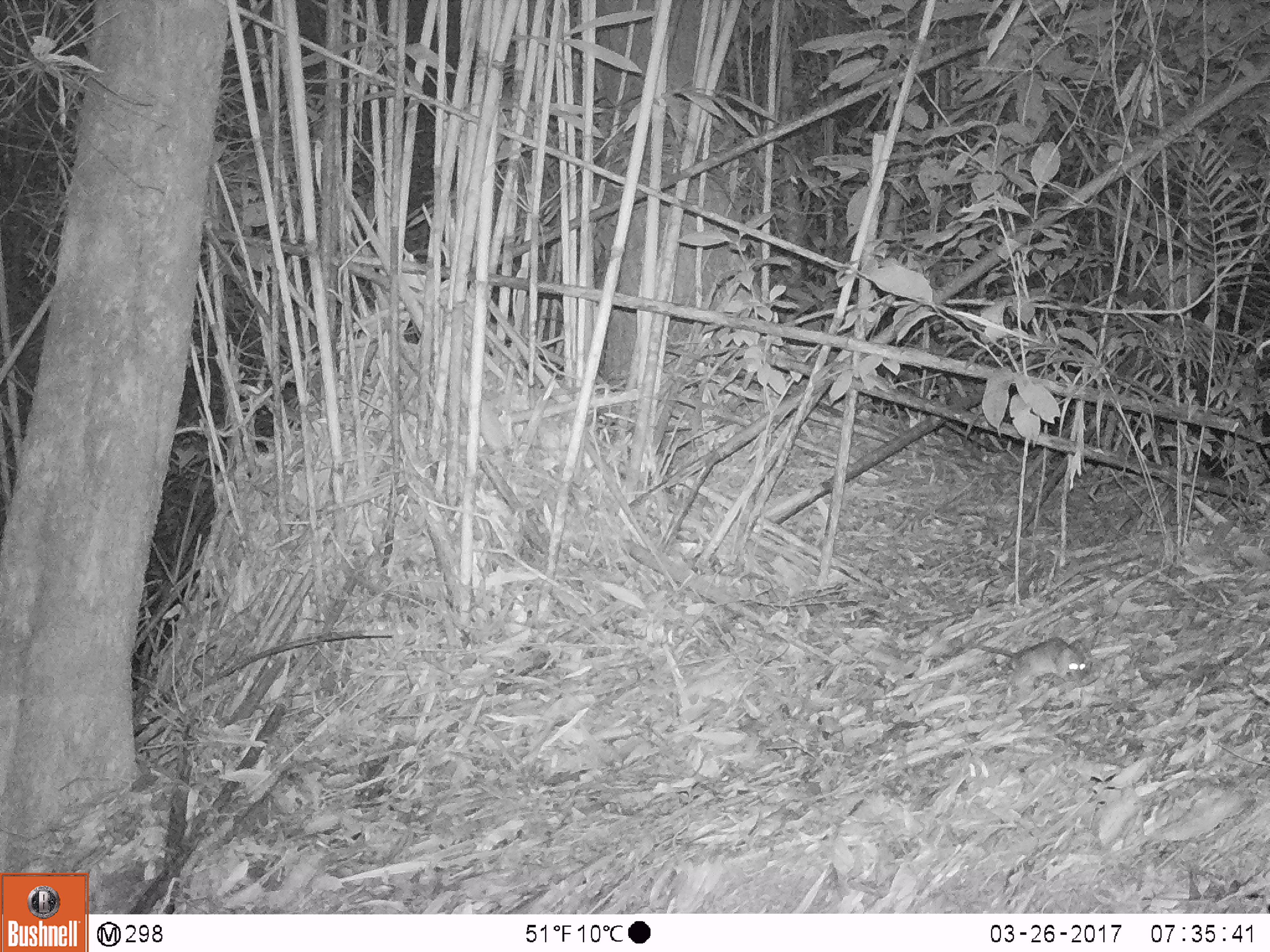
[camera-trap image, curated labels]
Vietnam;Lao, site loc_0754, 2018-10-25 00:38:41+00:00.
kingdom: Animalia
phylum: Chordata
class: Mammalia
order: Rodentia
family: Muridae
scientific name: Muridae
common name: old-world mice and rats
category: unidentified murid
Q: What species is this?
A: Unidentified murid (old-world mice and rats) (Muridae).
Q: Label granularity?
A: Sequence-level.